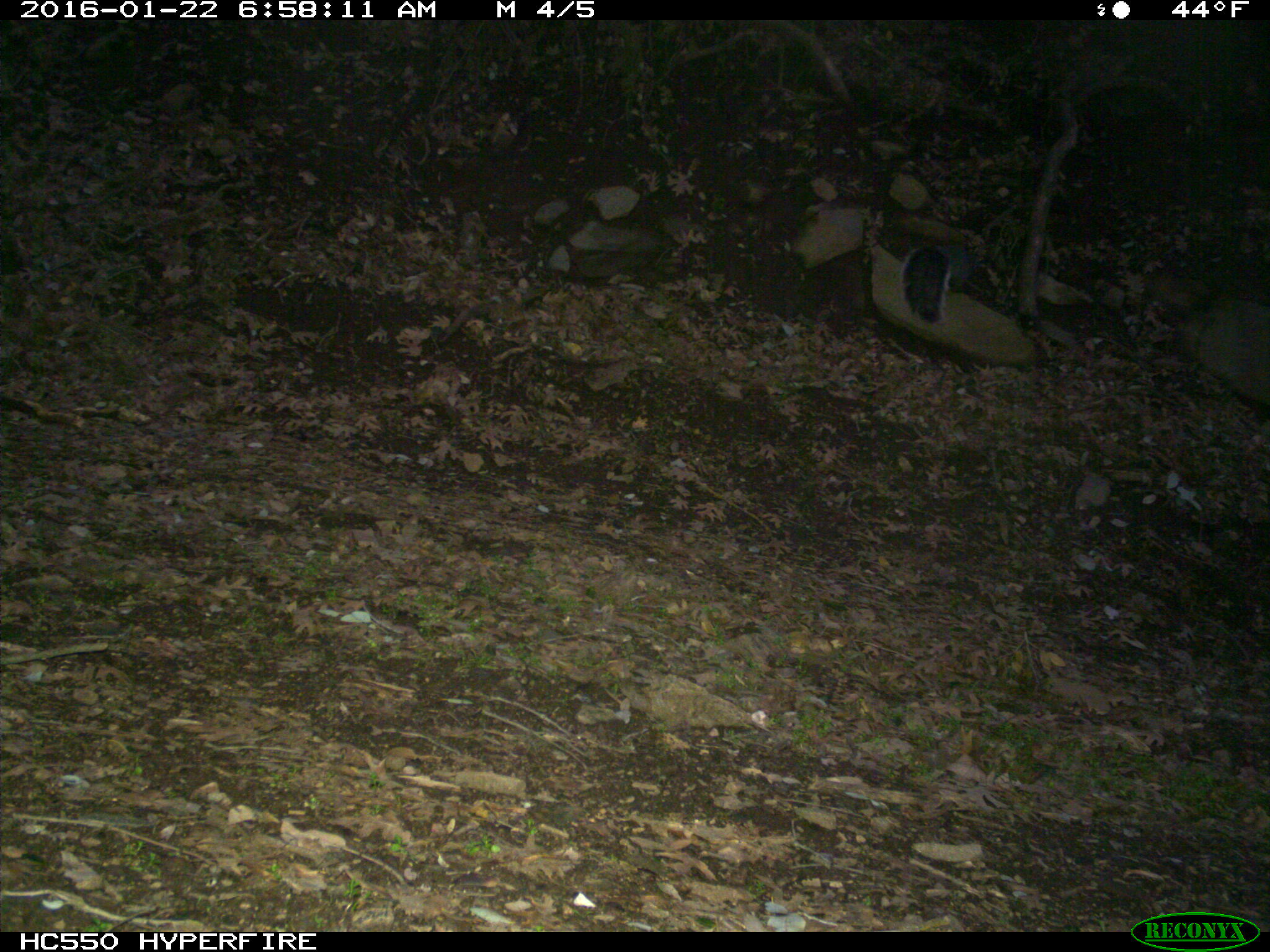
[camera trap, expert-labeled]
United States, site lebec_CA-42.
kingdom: Animalia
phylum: Chordata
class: Mammalia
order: Rodentia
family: Sciuridae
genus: Sciurus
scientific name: Sciurus carolinensis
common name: eastern gray squirrel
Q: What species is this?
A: Sciurus carolinensis (eastern gray squirrel).